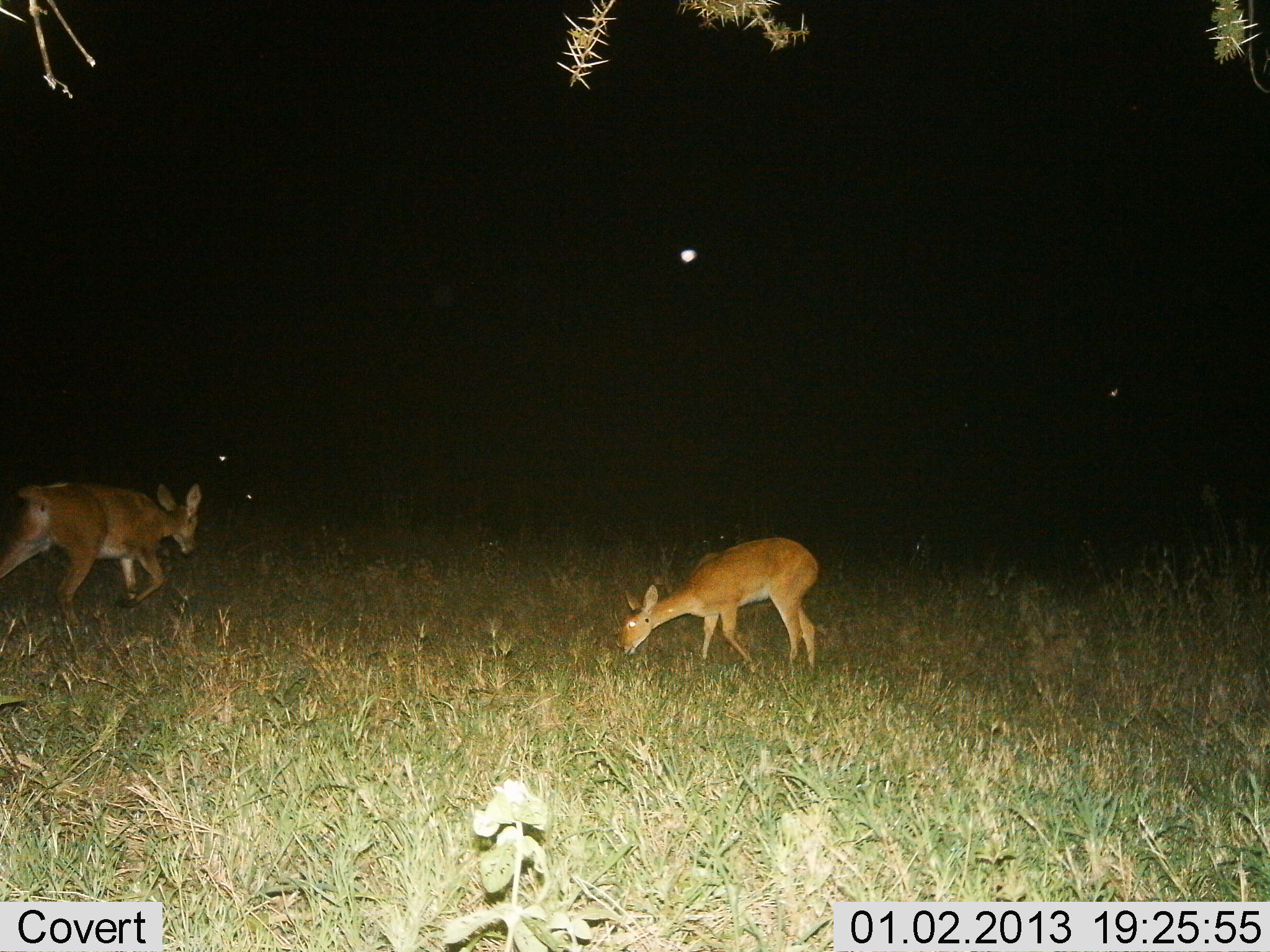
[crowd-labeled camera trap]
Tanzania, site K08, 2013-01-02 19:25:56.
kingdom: Animalia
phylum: Chordata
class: Mammalia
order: Artiodactyla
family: Bovidae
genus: Redunca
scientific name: Redunca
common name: reedbuck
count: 2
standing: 21%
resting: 5%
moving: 53%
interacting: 0%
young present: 0%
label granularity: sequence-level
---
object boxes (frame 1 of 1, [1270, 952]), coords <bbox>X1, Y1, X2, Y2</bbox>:
animal: <bbox>2, 475, 209, 623</bbox>; <bbox>617, 538, 822, 681</bbox>